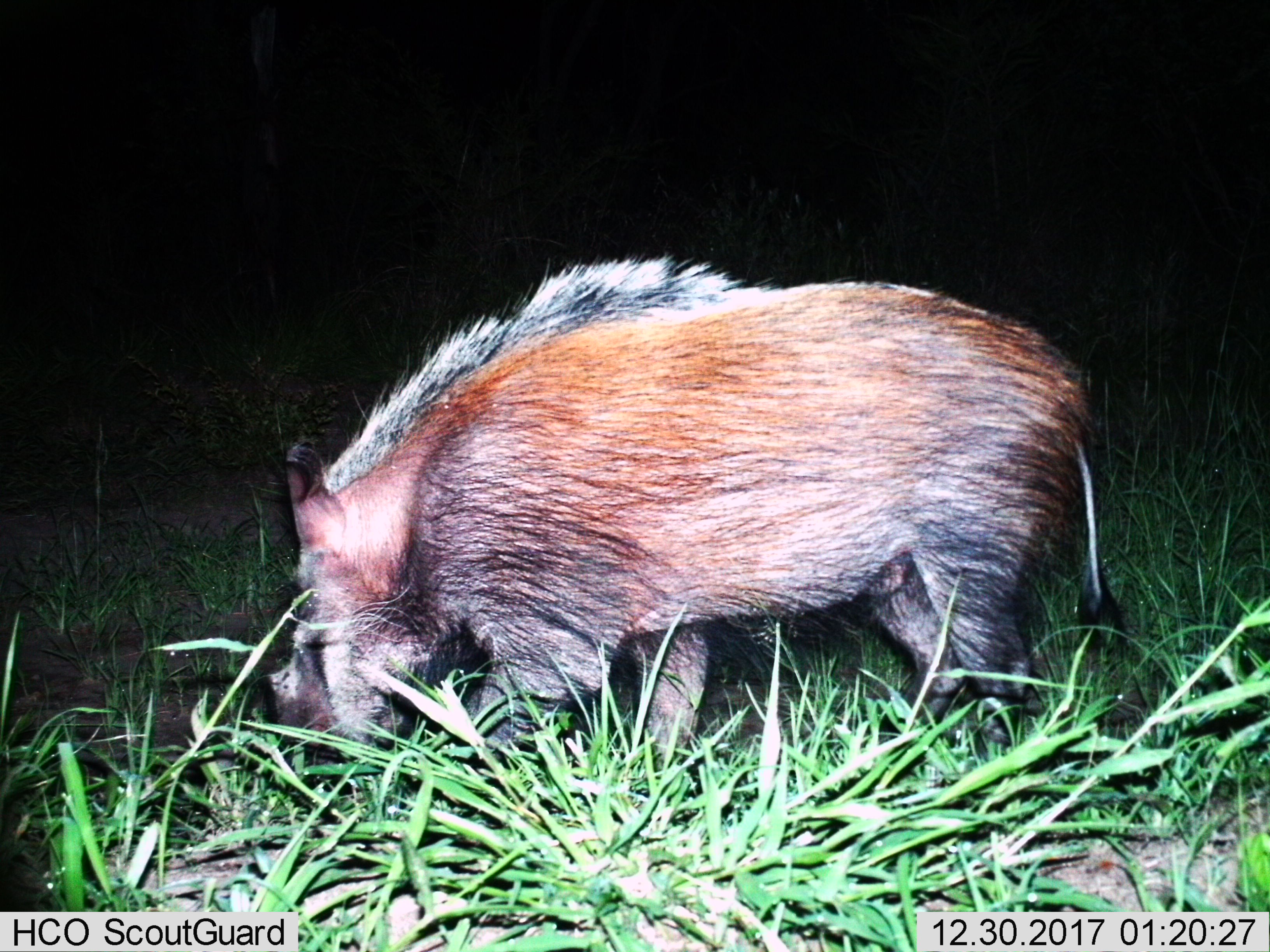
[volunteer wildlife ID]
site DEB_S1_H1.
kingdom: Animalia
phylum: Chordata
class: Mammalia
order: Artiodactyla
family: Suidae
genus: Potamochoerus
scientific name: Potamochoerus larvatus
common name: bushpig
Bushpig (Potamochoerus larvatus), count 1. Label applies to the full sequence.